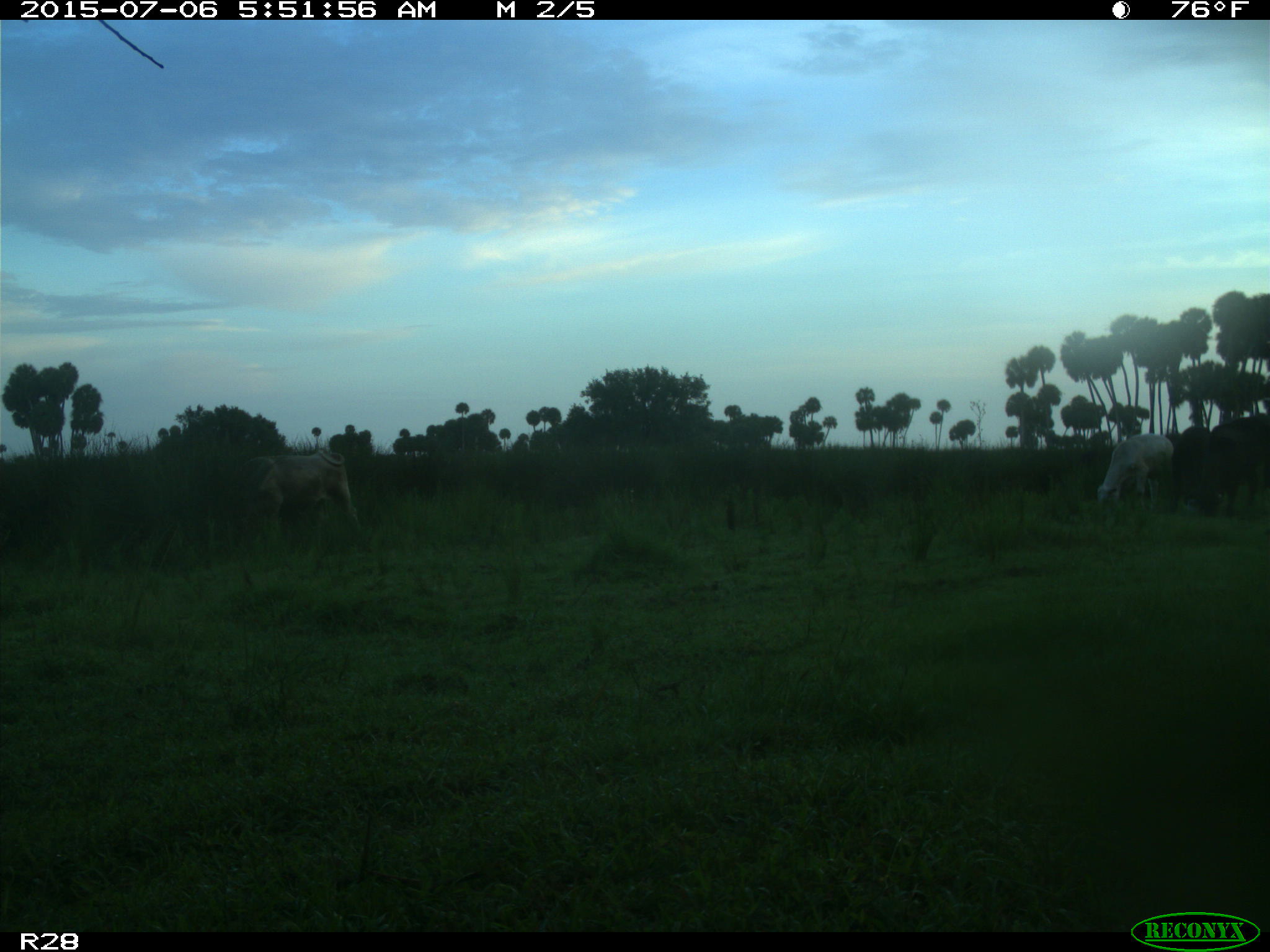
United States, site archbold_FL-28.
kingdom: Animalia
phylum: Chordata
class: Mammalia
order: Artiodactyla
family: Bovidae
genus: Bos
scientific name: Bos taurus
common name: domestic cow